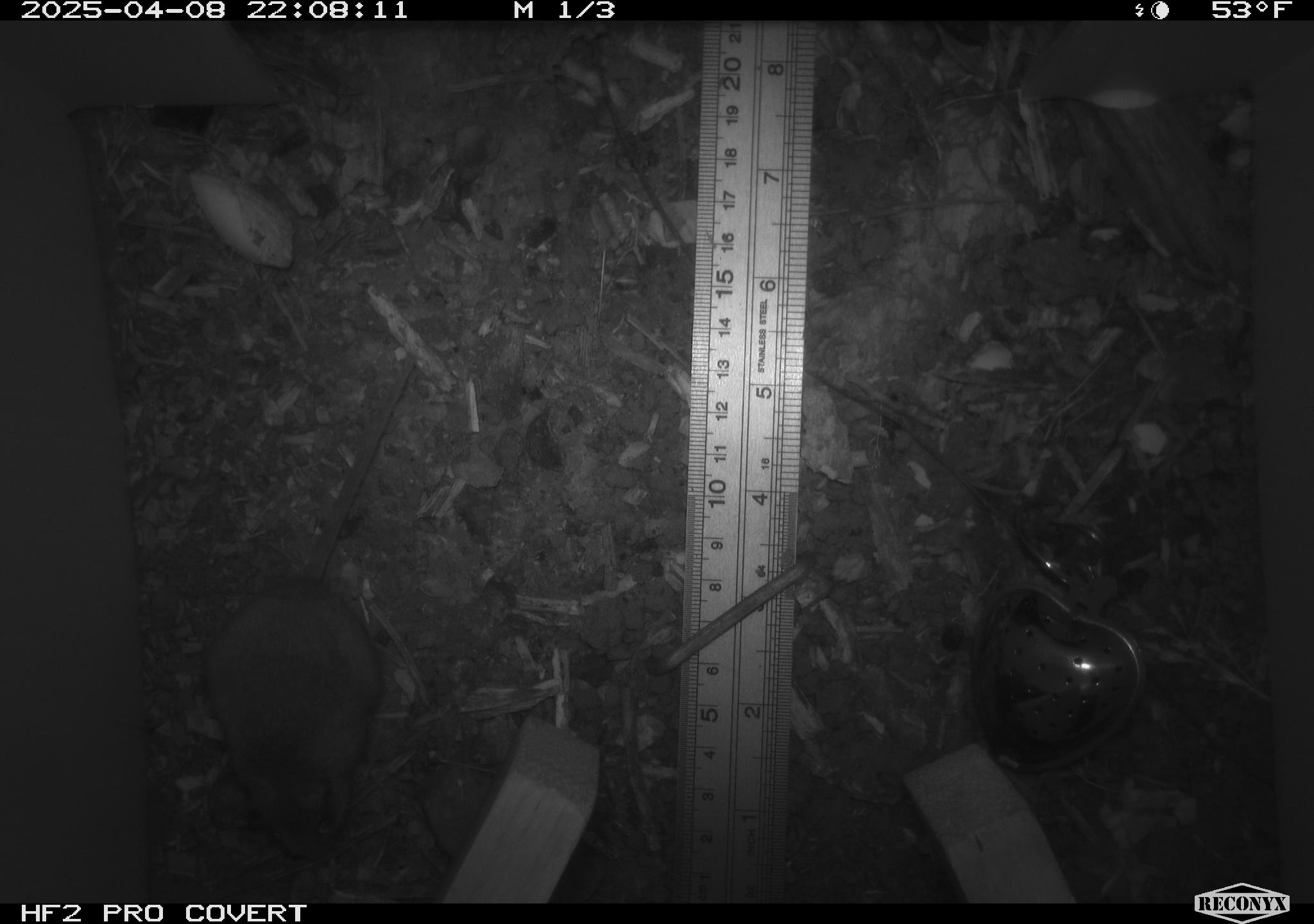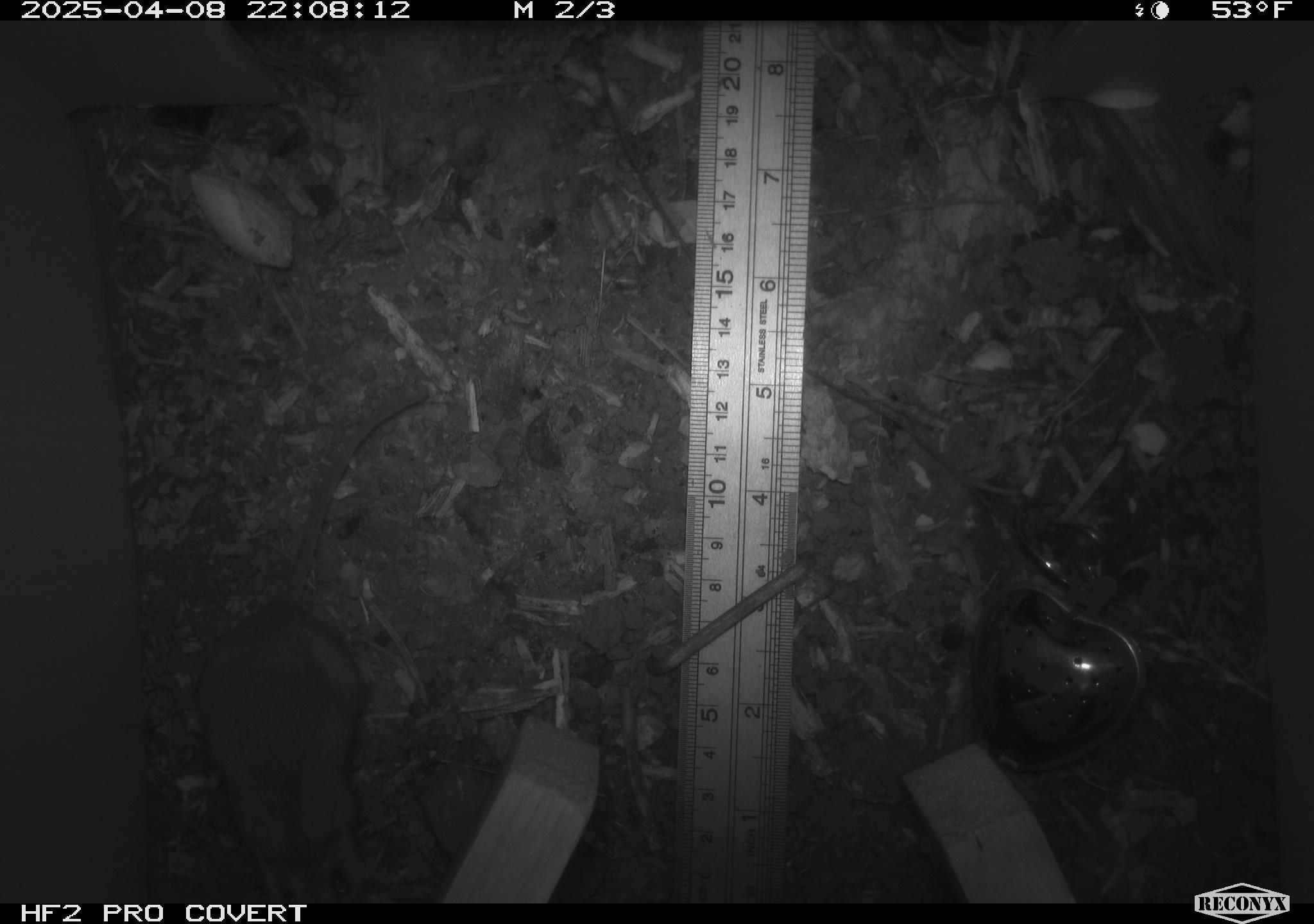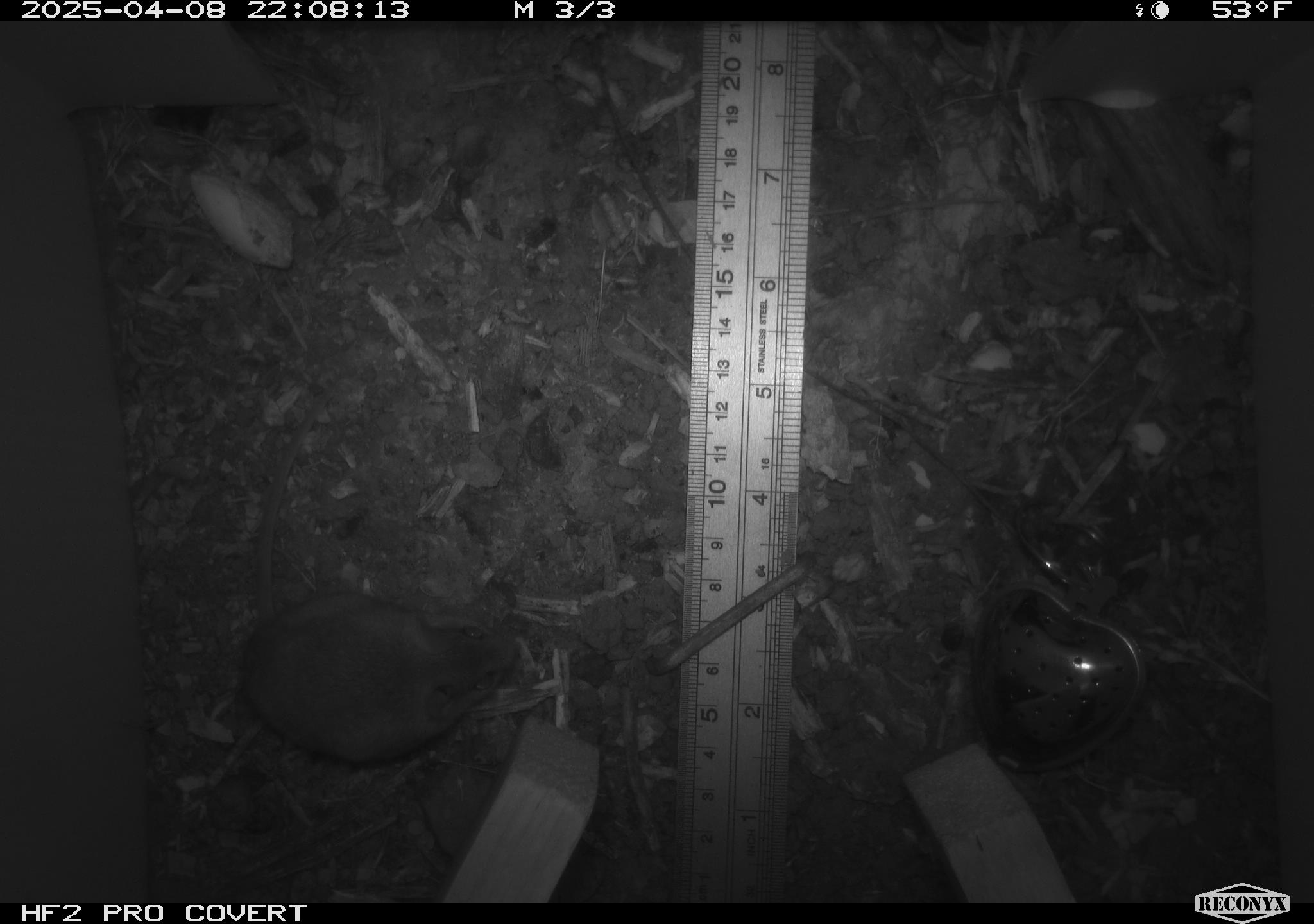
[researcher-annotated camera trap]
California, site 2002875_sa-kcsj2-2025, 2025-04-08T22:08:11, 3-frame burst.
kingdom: Animalia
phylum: Chordata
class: Mammalia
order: Rodentia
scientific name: Rodentia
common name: rodent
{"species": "rodent (Rodentia)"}